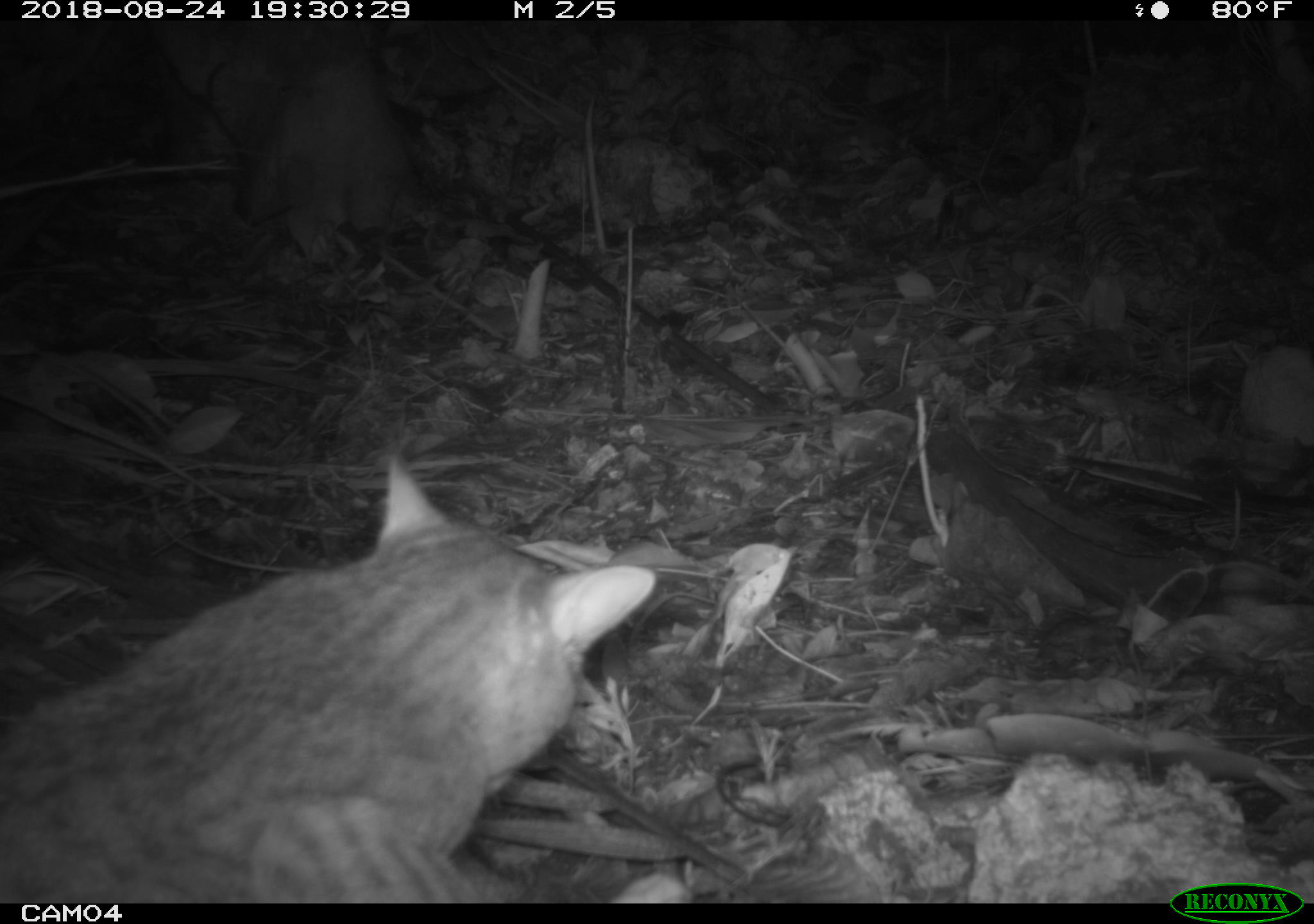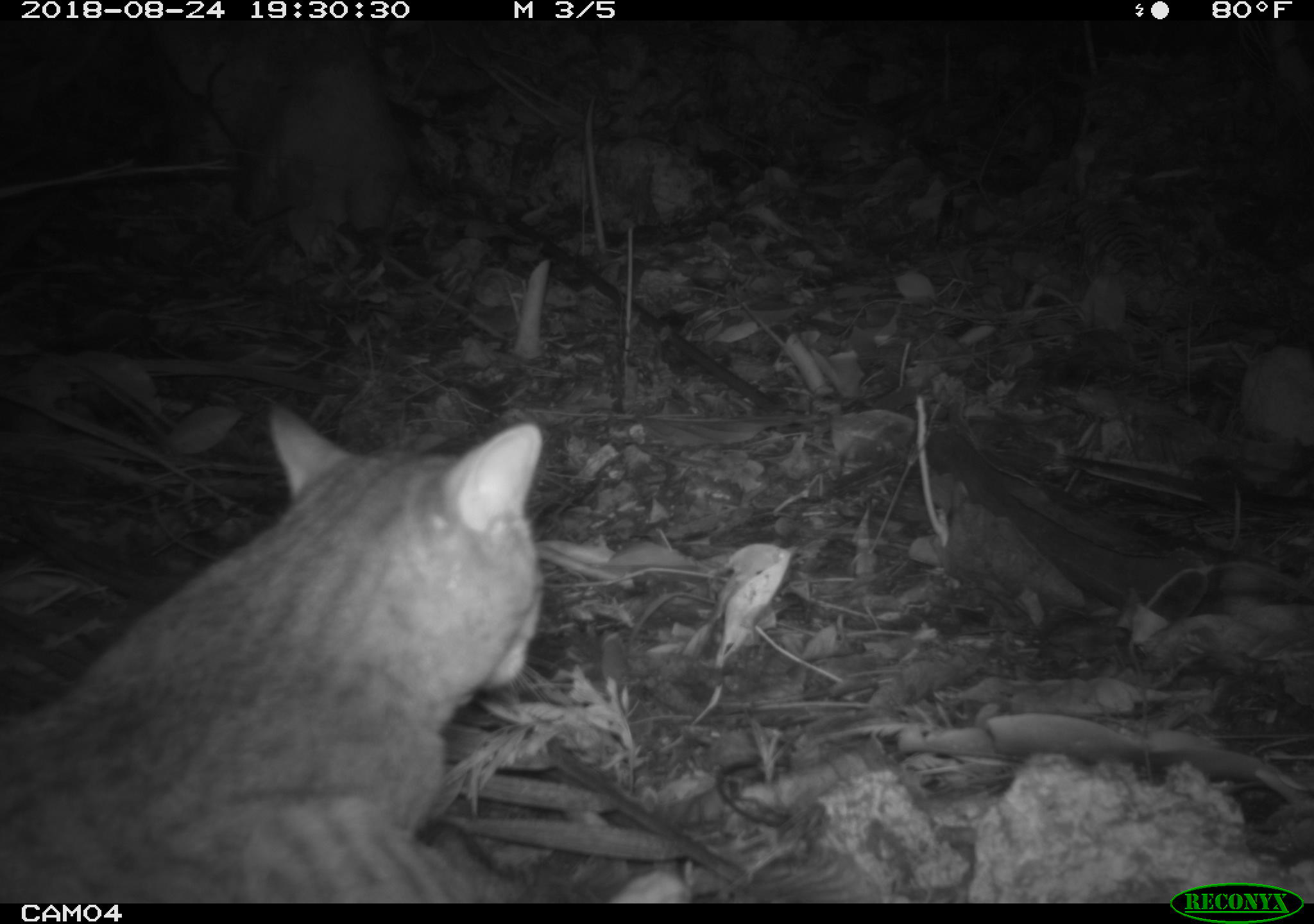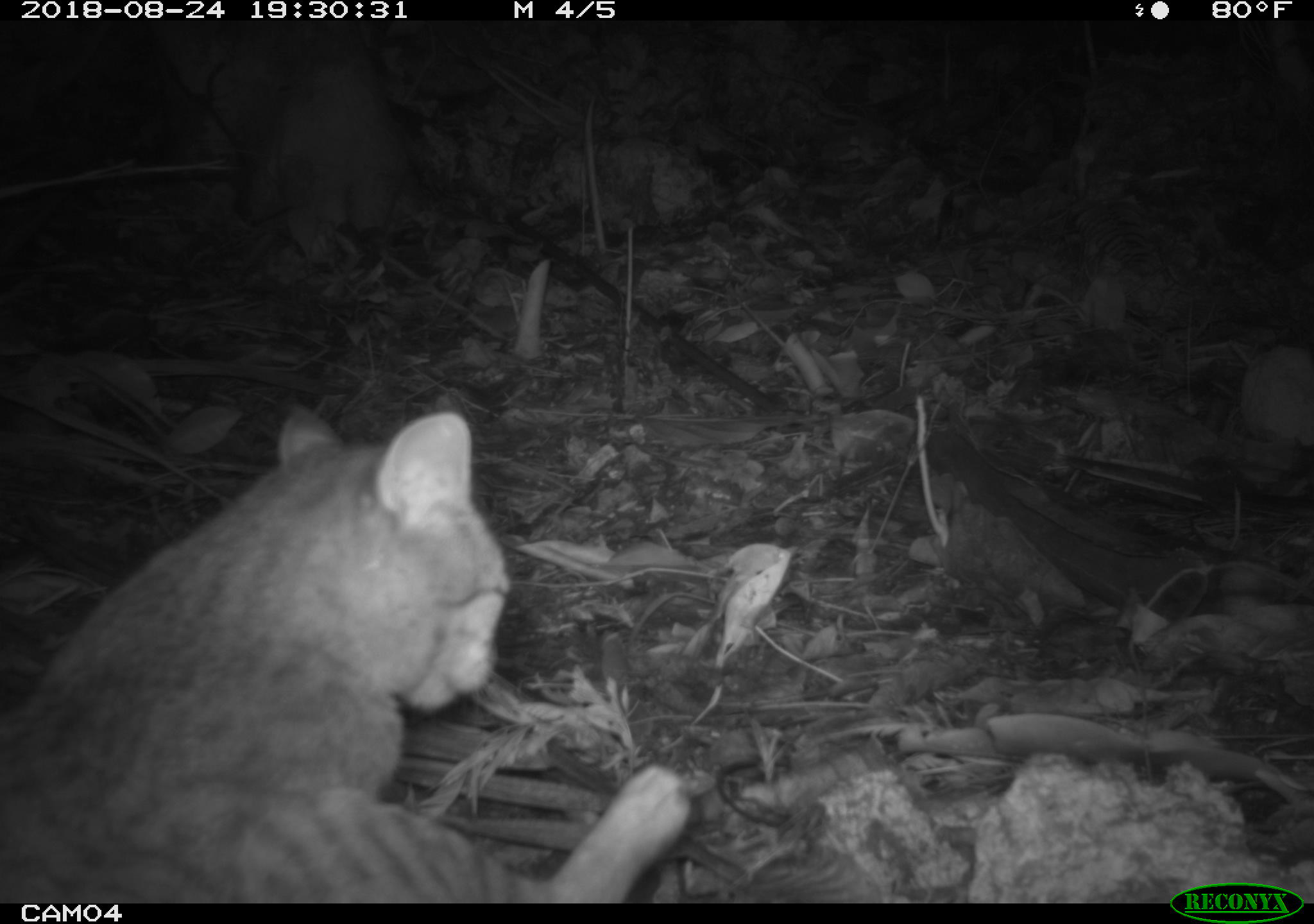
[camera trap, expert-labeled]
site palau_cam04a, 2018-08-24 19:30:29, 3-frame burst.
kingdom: Animalia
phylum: Chordata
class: Mammalia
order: Carnivora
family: Felidae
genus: Felis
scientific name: Felis catus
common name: cat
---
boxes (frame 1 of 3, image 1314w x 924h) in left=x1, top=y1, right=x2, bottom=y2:
cat: left=3, top=445, right=689, bottom=902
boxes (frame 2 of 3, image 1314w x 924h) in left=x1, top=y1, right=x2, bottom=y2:
cat: left=4, top=401, right=563, bottom=912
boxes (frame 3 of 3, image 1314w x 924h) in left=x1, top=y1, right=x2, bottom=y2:
cat: left=2, top=400, right=678, bottom=901